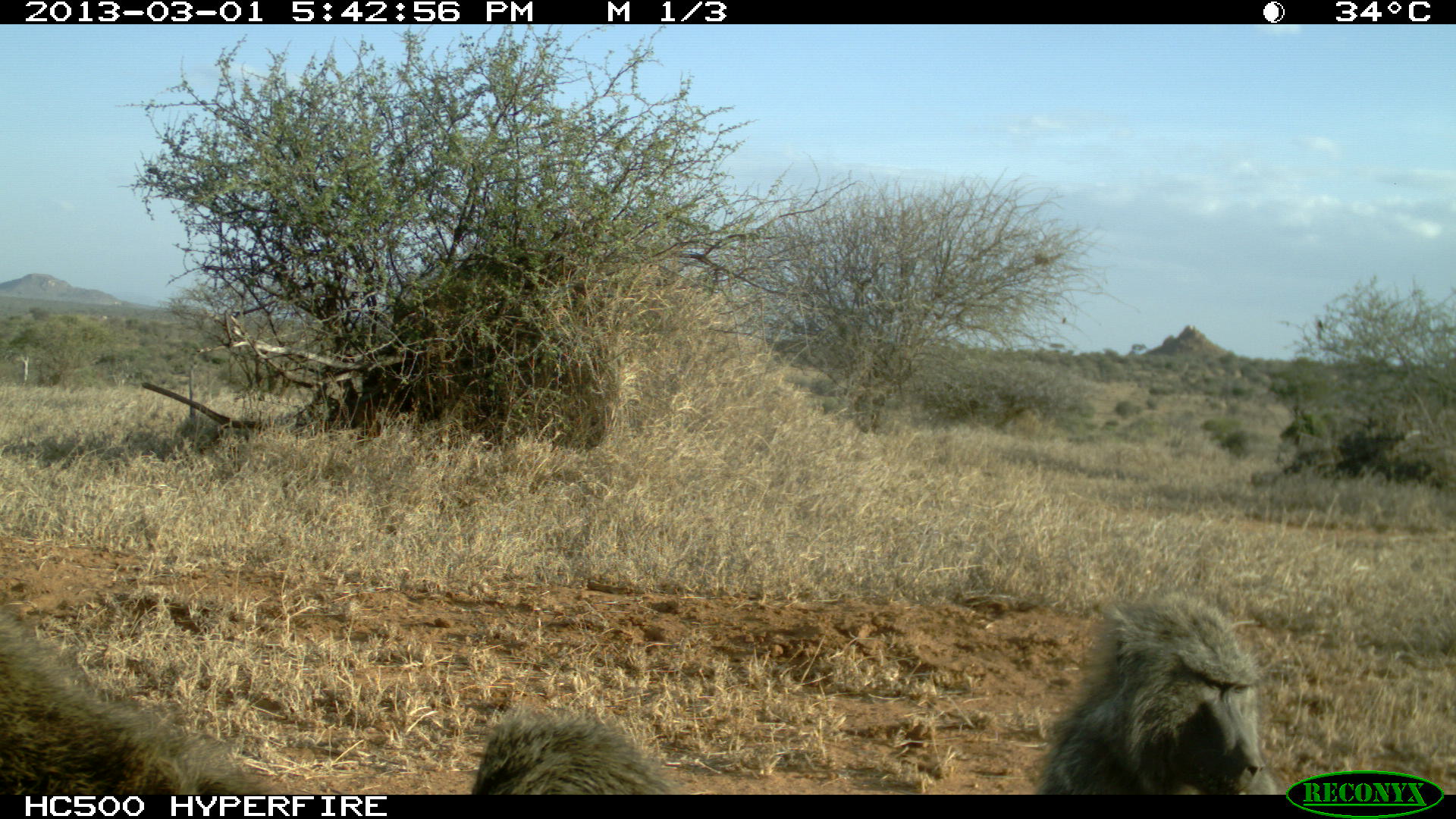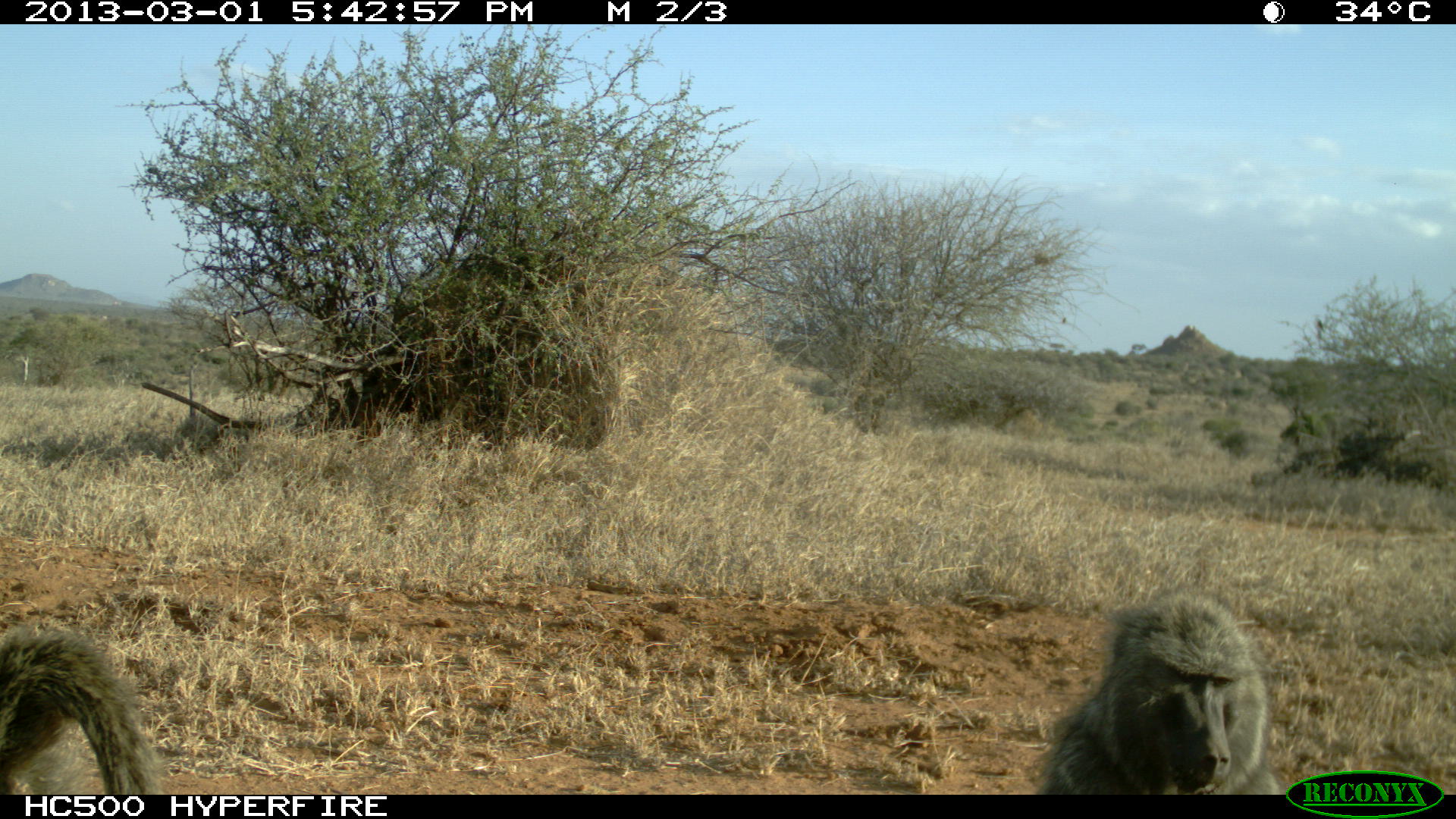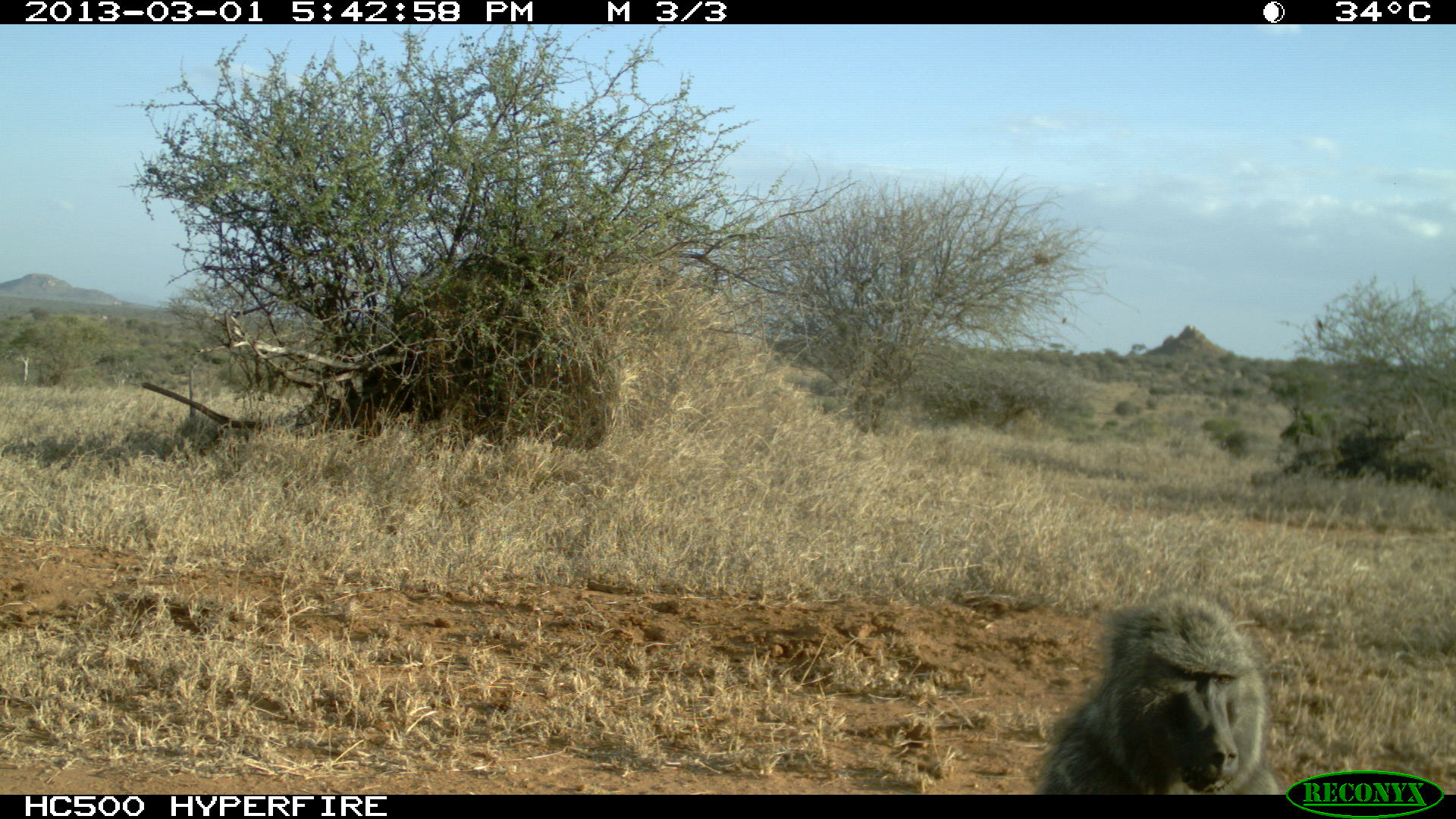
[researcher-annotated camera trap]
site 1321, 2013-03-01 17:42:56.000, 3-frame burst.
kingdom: Animalia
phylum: Chordata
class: Mammalia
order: Primates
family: Cercopithecidae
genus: Papio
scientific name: Papio anubis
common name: olive baboon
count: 3